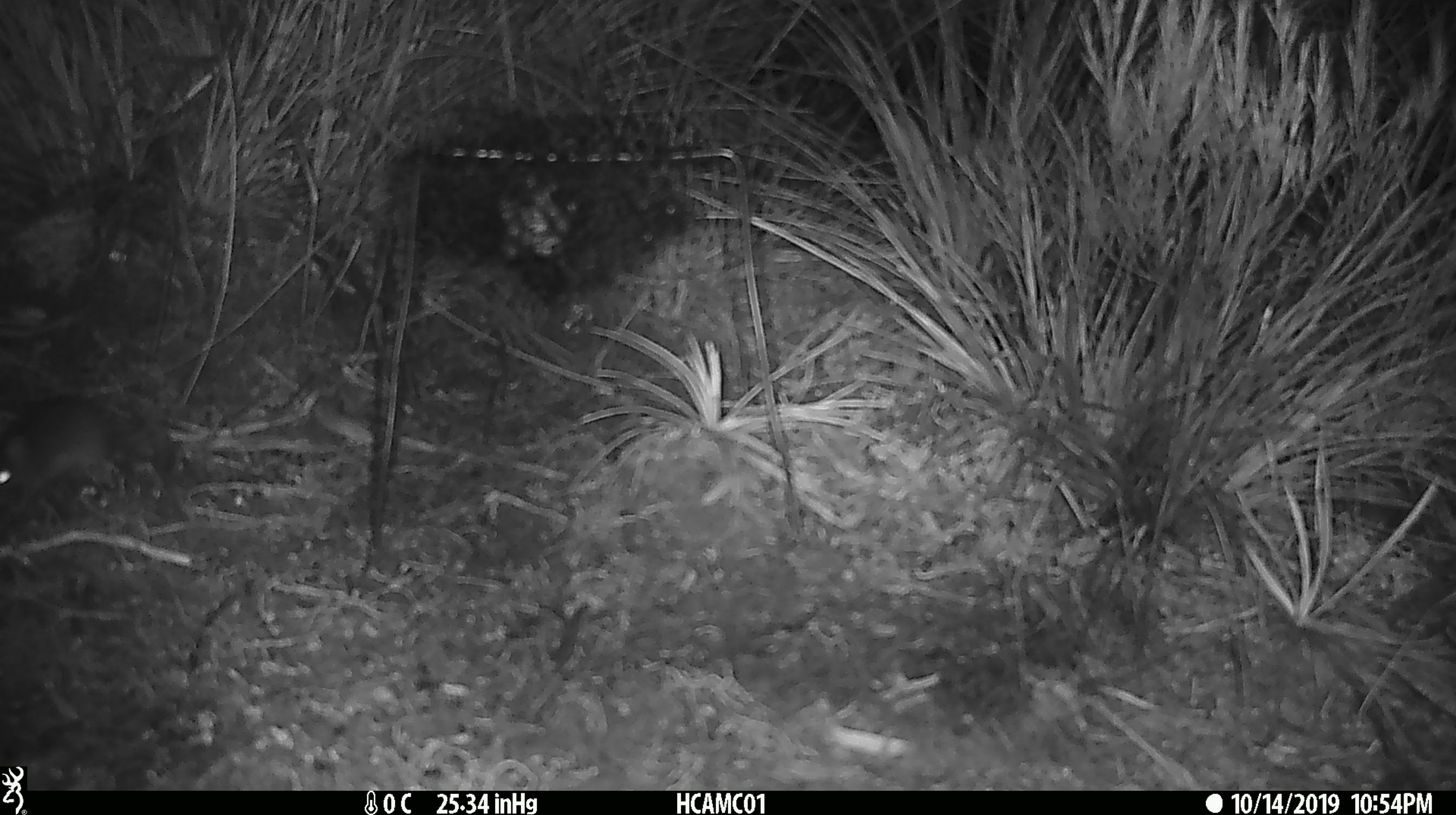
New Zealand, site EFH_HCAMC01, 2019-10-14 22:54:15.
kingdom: Animalia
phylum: Chordata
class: Mammalia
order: Rodentia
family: Muridae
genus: Mus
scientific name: Mus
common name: mouse